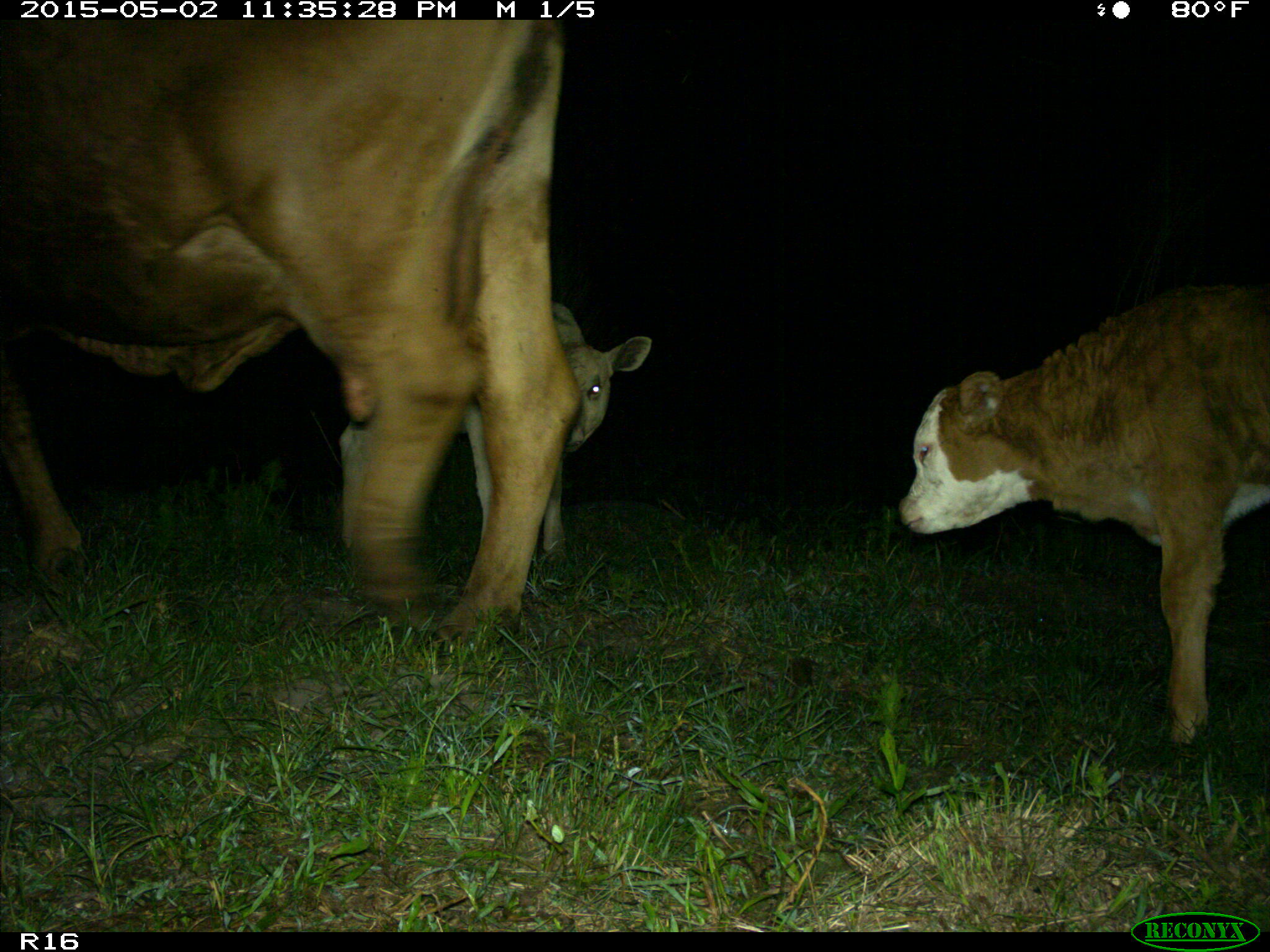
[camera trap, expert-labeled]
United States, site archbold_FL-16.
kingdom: Animalia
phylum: Chordata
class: Mammalia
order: Artiodactyla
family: Bovidae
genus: Bos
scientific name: Bos taurus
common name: domestic cow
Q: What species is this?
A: Bos taurus (domestic cow).